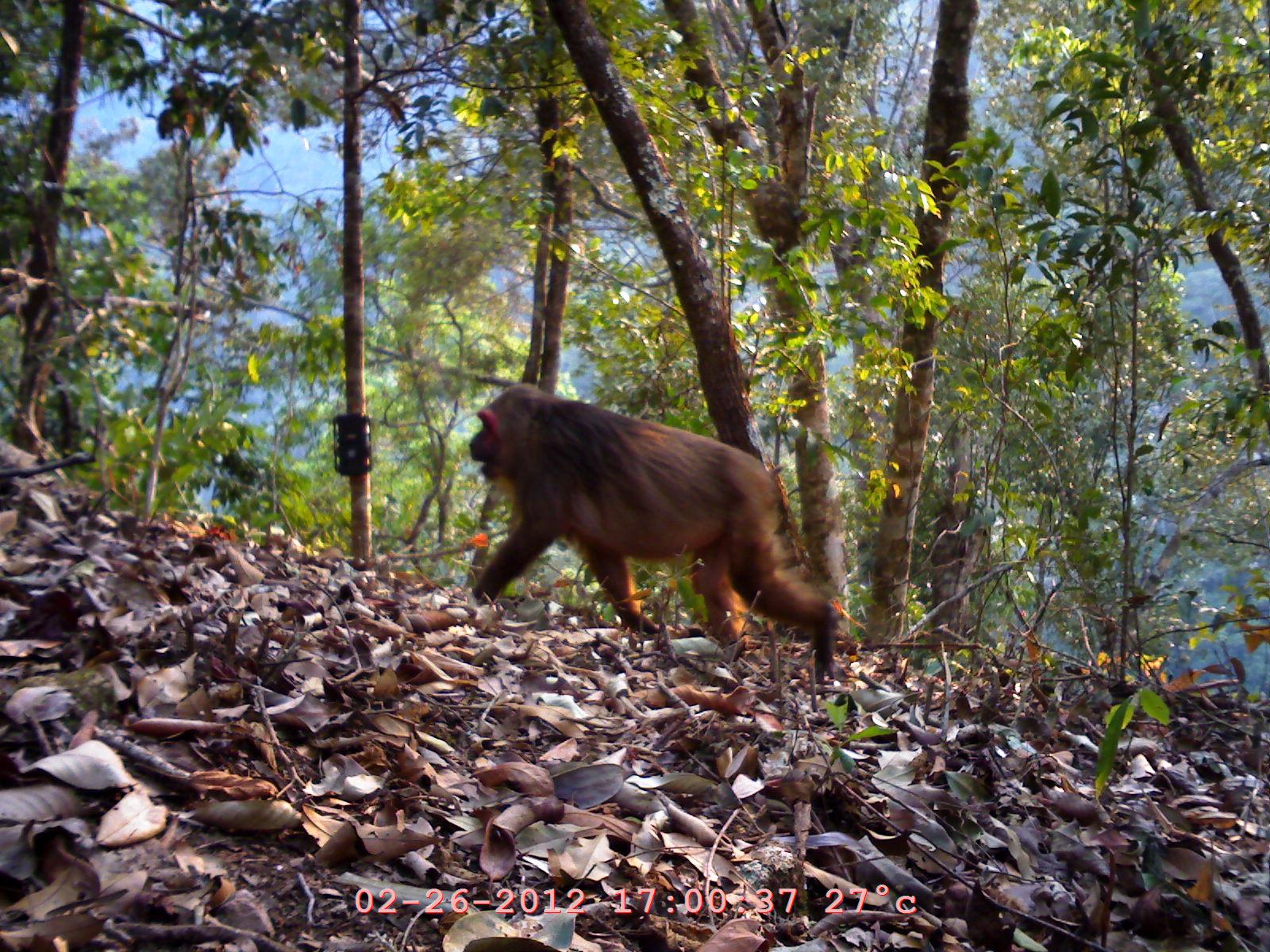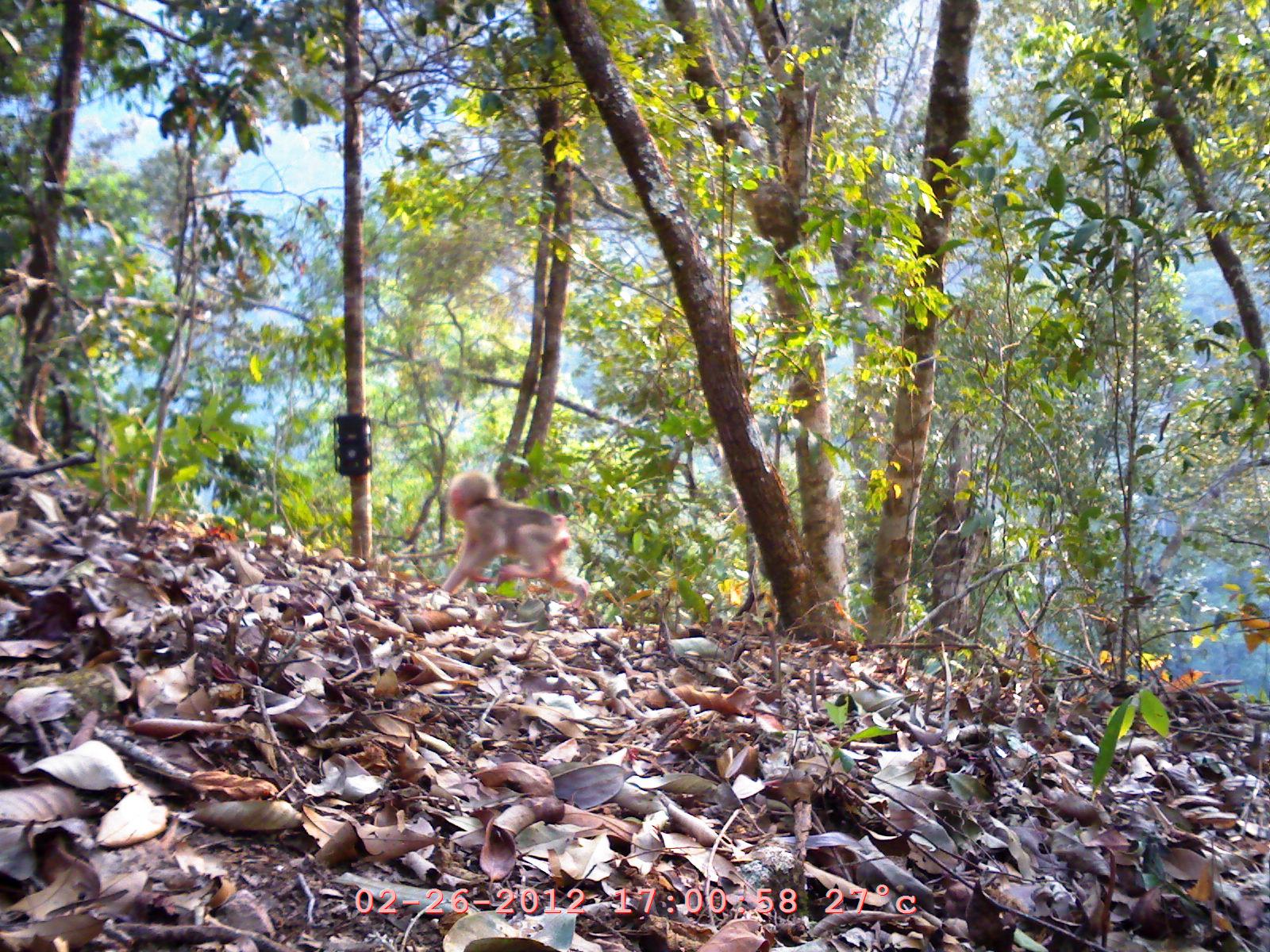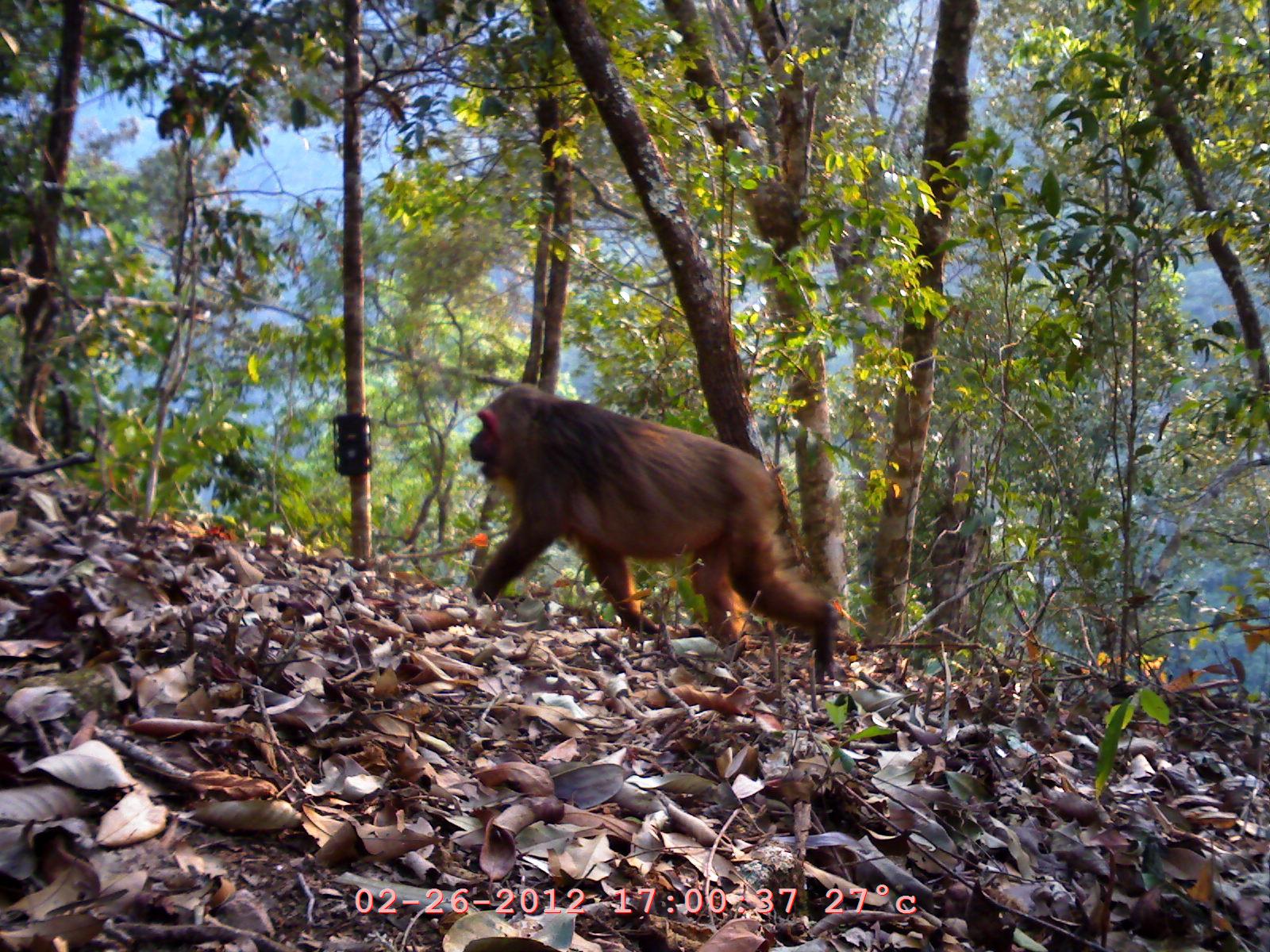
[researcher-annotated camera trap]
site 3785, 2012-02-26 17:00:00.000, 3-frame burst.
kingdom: Animalia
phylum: Chordata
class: Mammalia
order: Primates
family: Cercopithecidae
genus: Macaca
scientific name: Macaca arctoides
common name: stump-tailed macaque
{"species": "Macaca arctoides (stump-tailed macaque)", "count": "1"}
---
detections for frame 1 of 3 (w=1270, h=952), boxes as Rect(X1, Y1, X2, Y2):
macaca arctoides: Rect(466, 381, 840, 690)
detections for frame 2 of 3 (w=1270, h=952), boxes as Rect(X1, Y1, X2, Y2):
macaca arctoides: Rect(434, 467, 590, 609)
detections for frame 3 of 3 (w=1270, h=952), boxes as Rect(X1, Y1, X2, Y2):
macaca arctoides: Rect(467, 379, 845, 682)